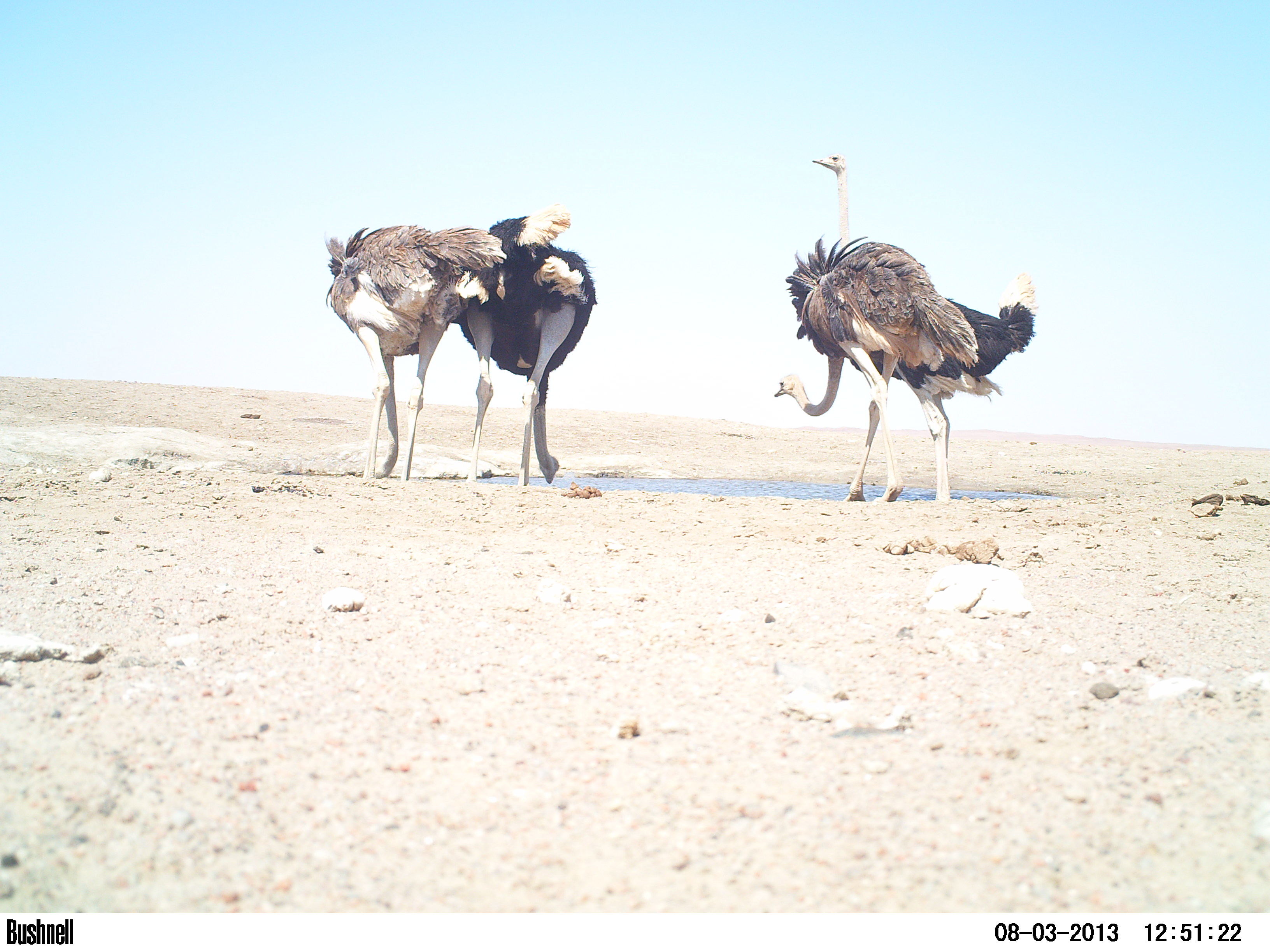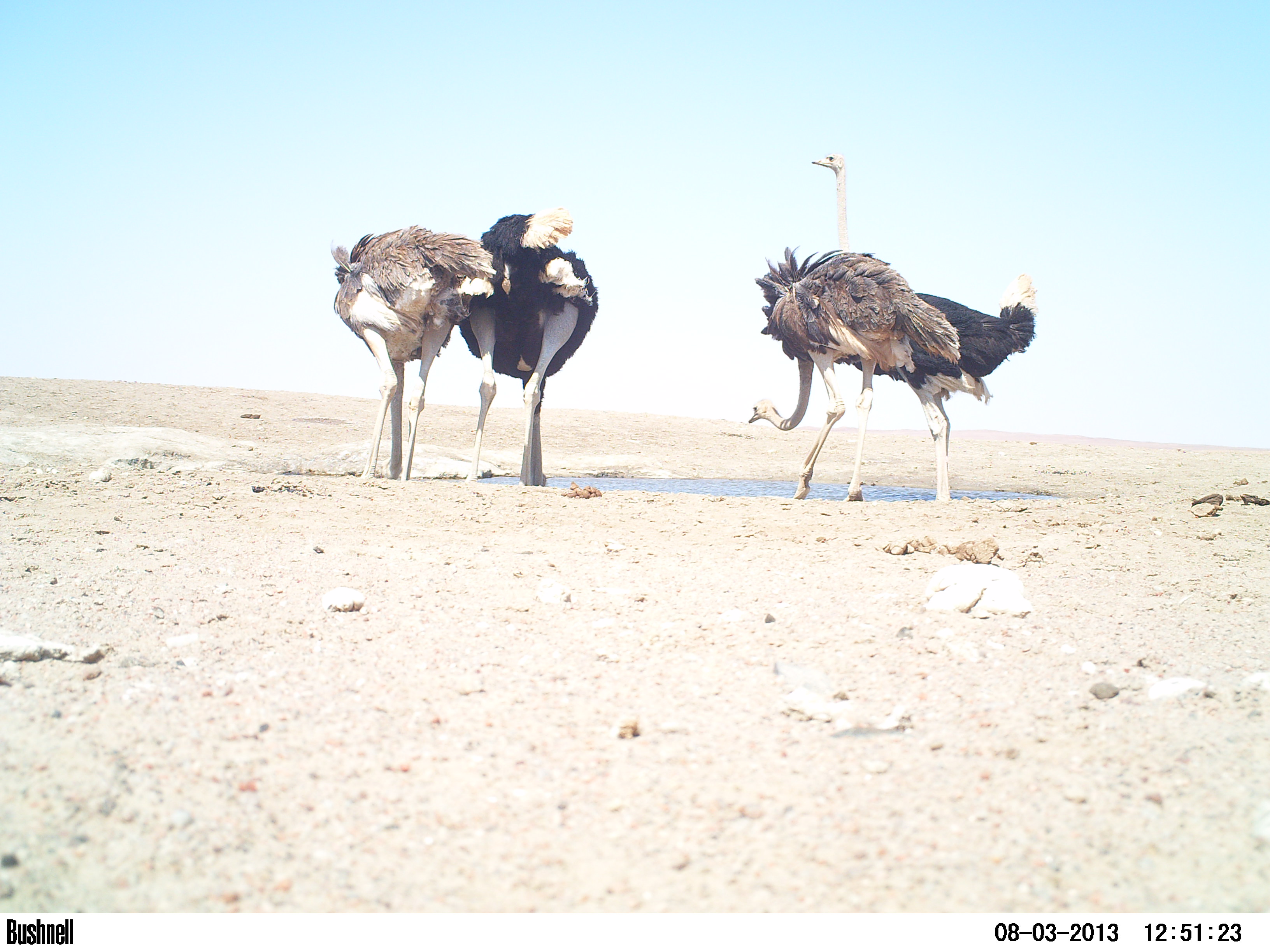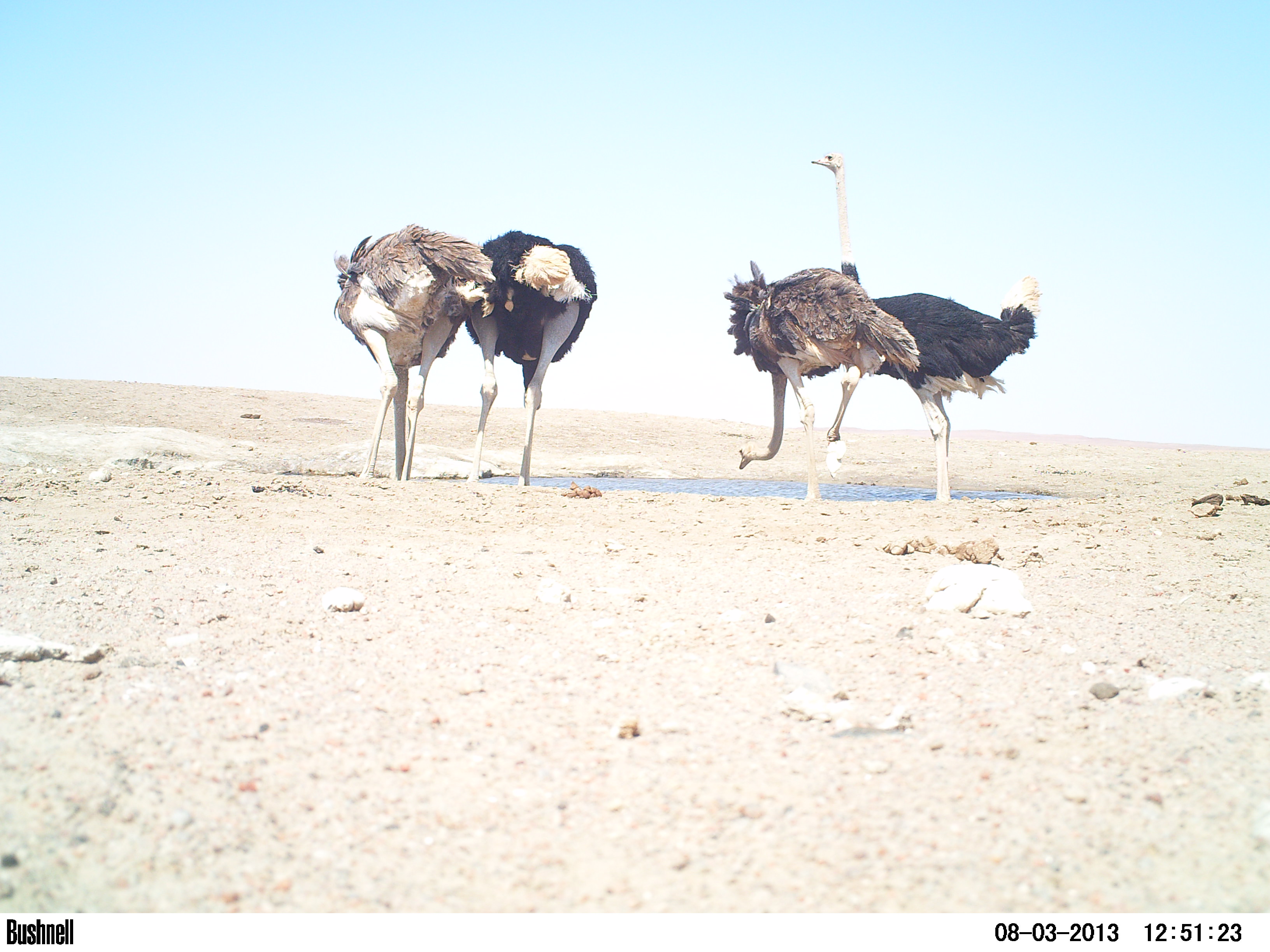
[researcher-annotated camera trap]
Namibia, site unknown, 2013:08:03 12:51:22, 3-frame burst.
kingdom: Animalia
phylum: Chordata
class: Aves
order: Struthioniformes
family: Struthionidae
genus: Struthio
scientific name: Struthio camelus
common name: common ostrich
Struthio camelus (common ostrich).